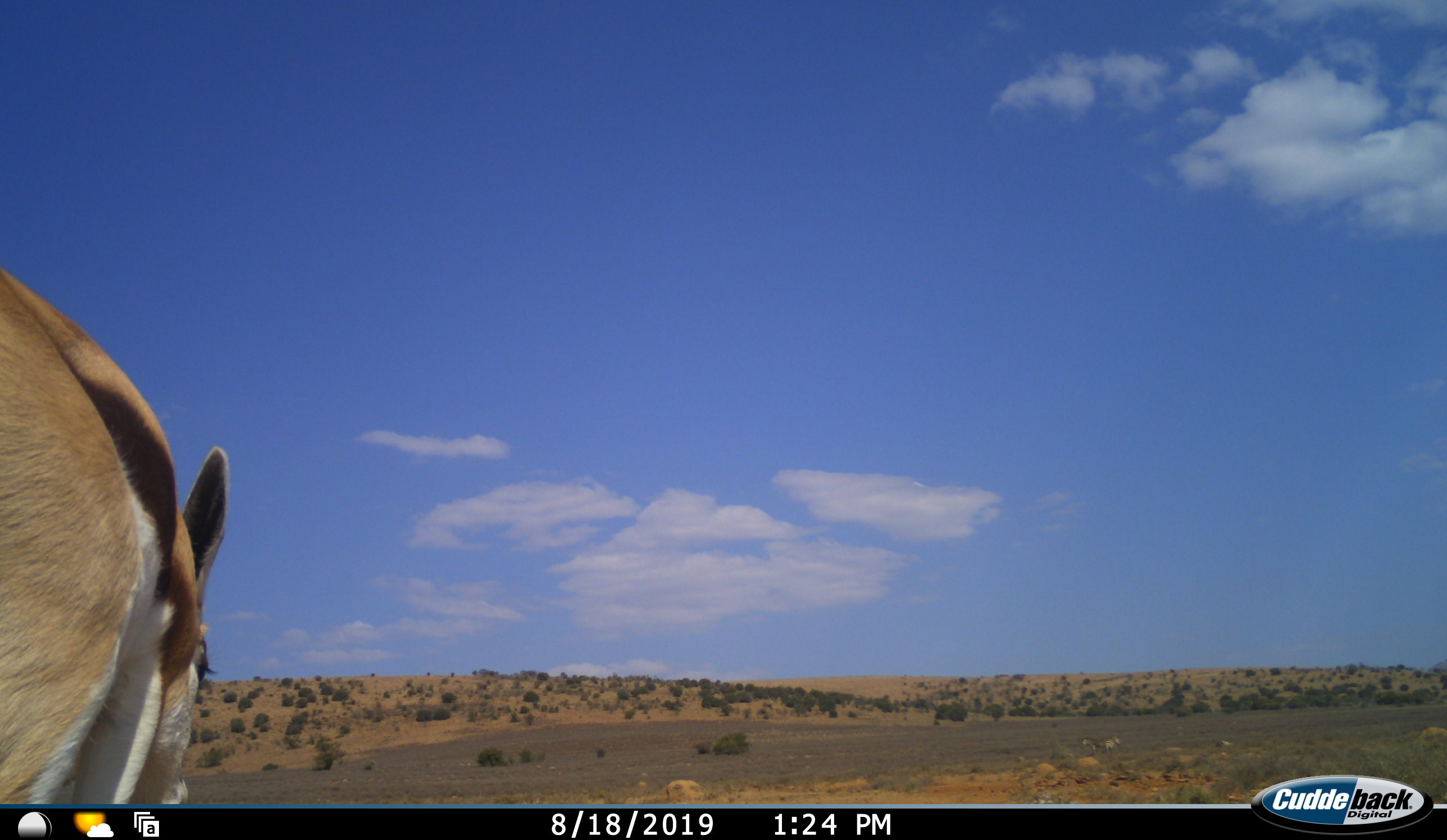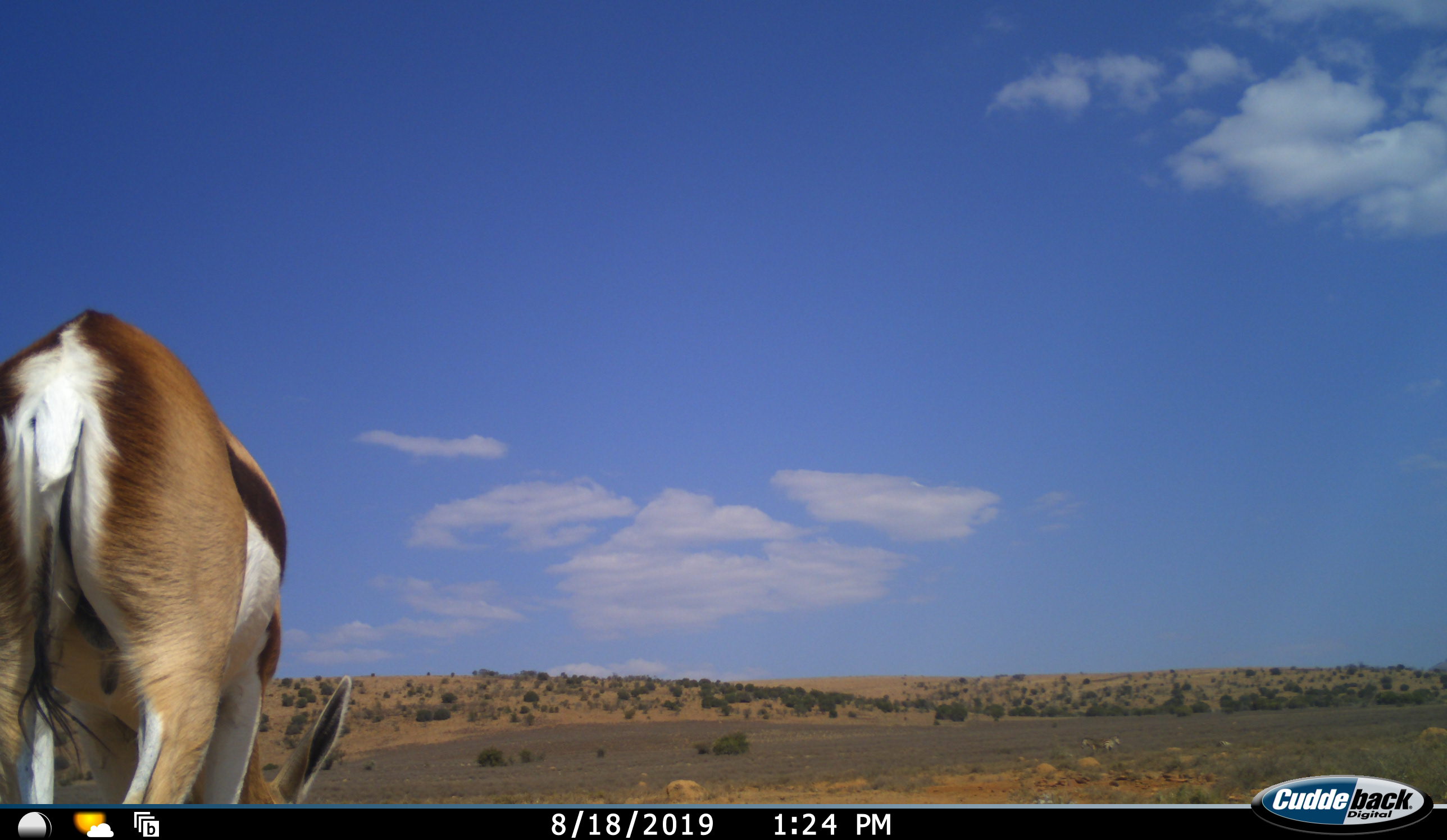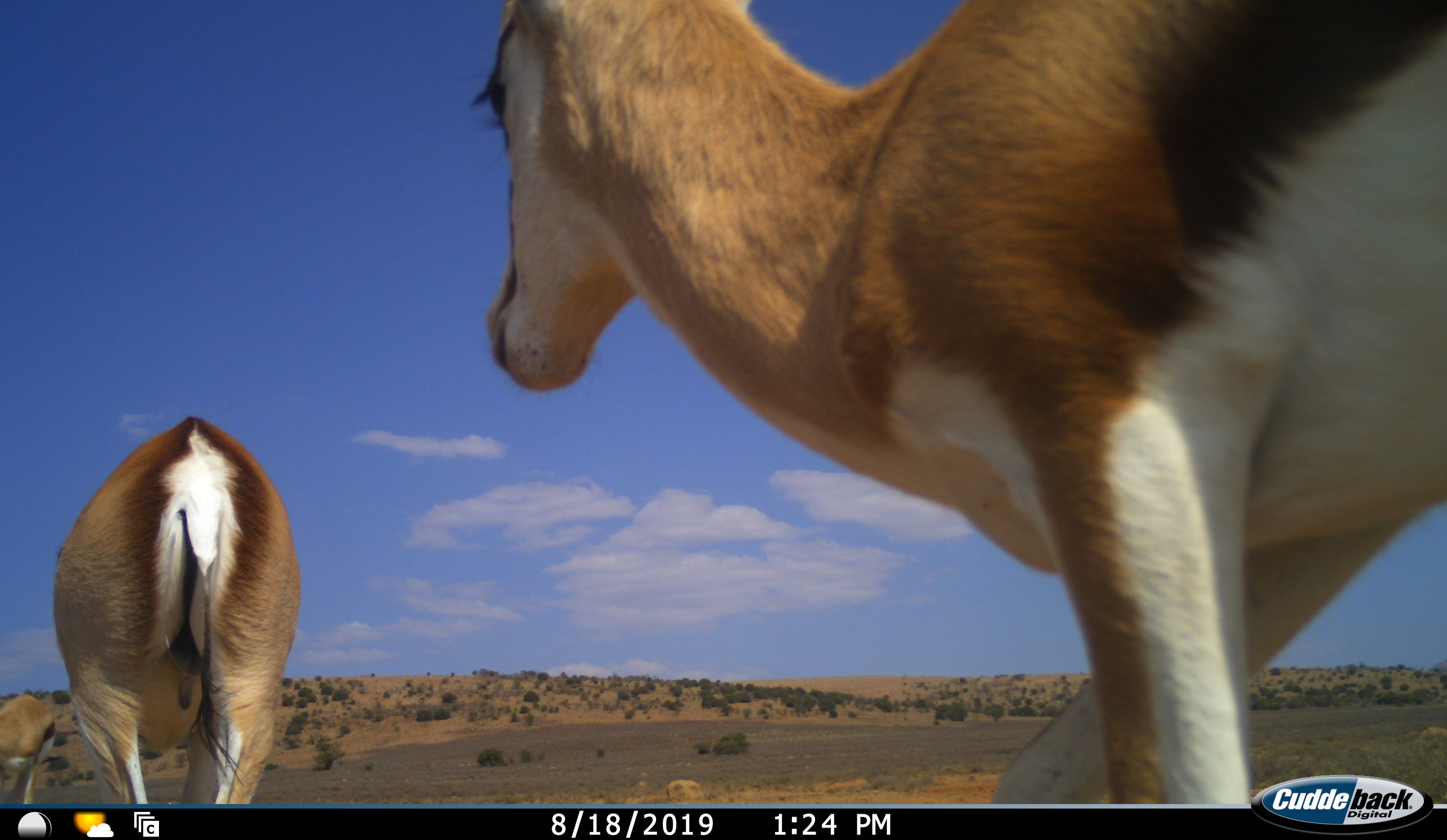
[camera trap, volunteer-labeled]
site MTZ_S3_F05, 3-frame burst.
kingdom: Animalia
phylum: Chordata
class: Mammalia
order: Artiodactyla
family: Bovidae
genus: Antidorcas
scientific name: Antidorcas marsupialis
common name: springbok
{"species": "springbok (Antidorcas marsupialis)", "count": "2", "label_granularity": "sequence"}